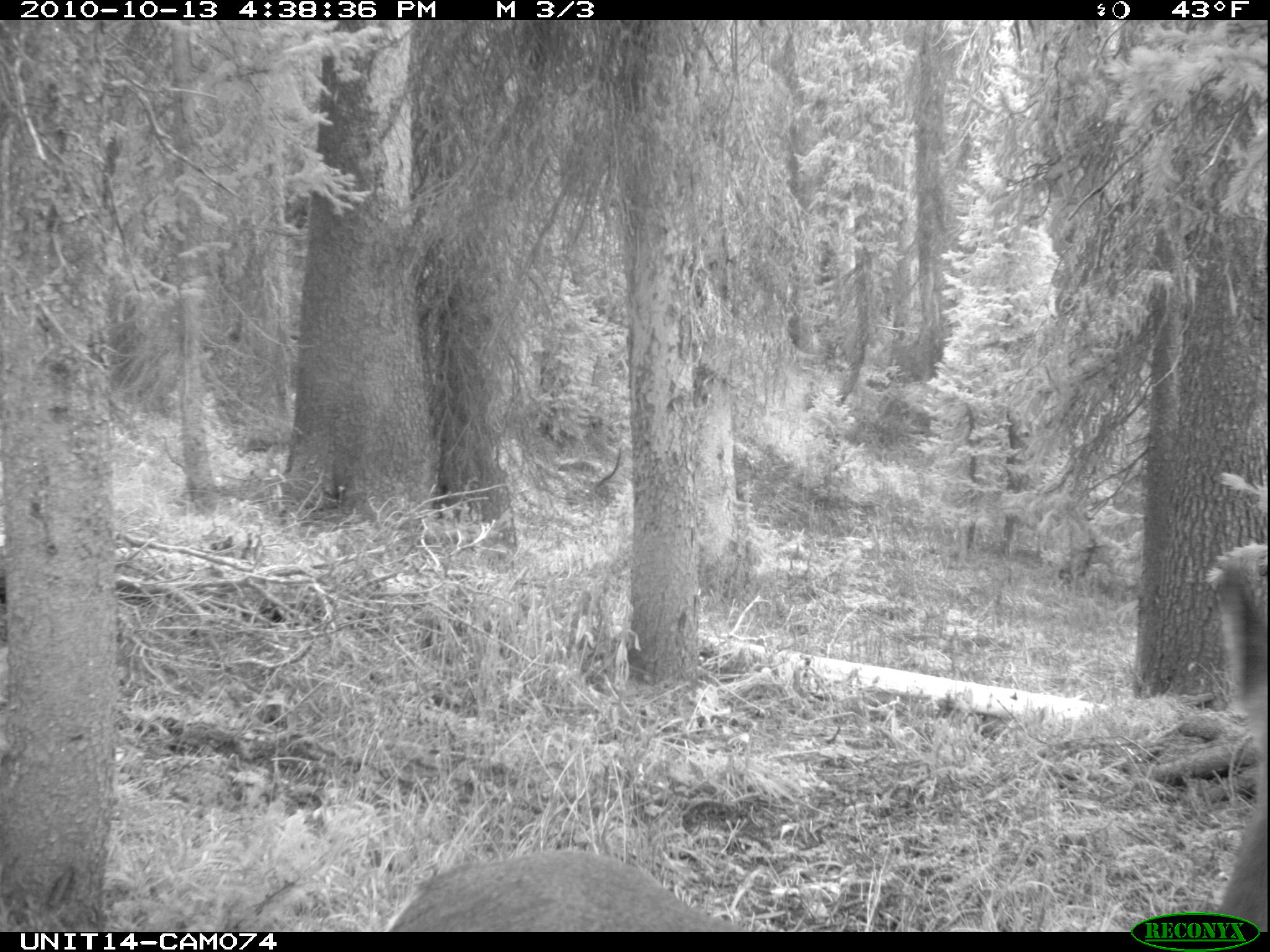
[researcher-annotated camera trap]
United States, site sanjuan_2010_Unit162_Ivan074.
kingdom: Animalia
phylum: Chordata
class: Mammalia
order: Artiodactyla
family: Cervidae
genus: Odocoileus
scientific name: Odocoileus hemionus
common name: mule deer